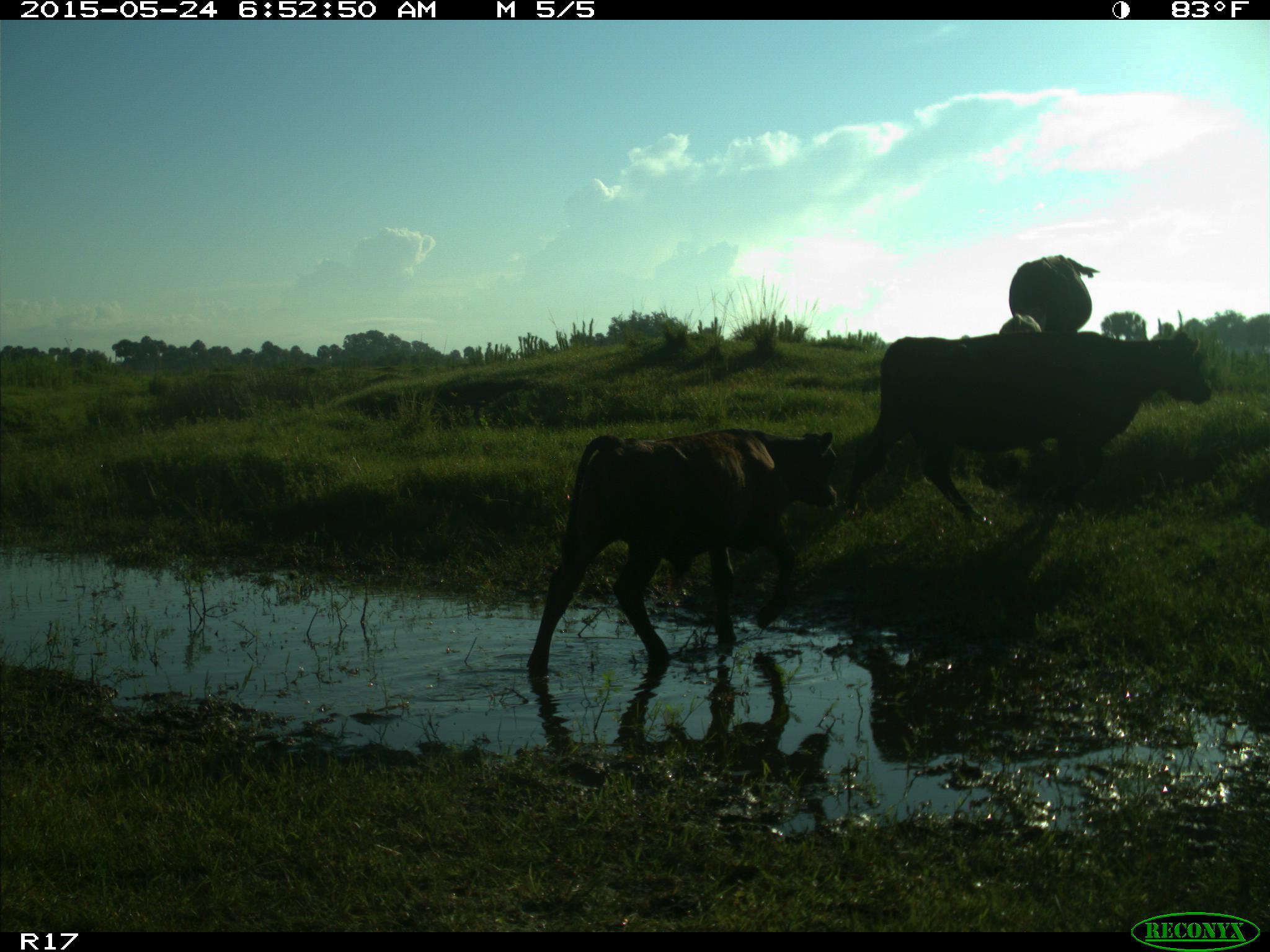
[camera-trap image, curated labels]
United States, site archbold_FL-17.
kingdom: Animalia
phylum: Chordata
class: Mammalia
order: Artiodactyla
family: Bovidae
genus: Bos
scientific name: Bos taurus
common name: domestic cow